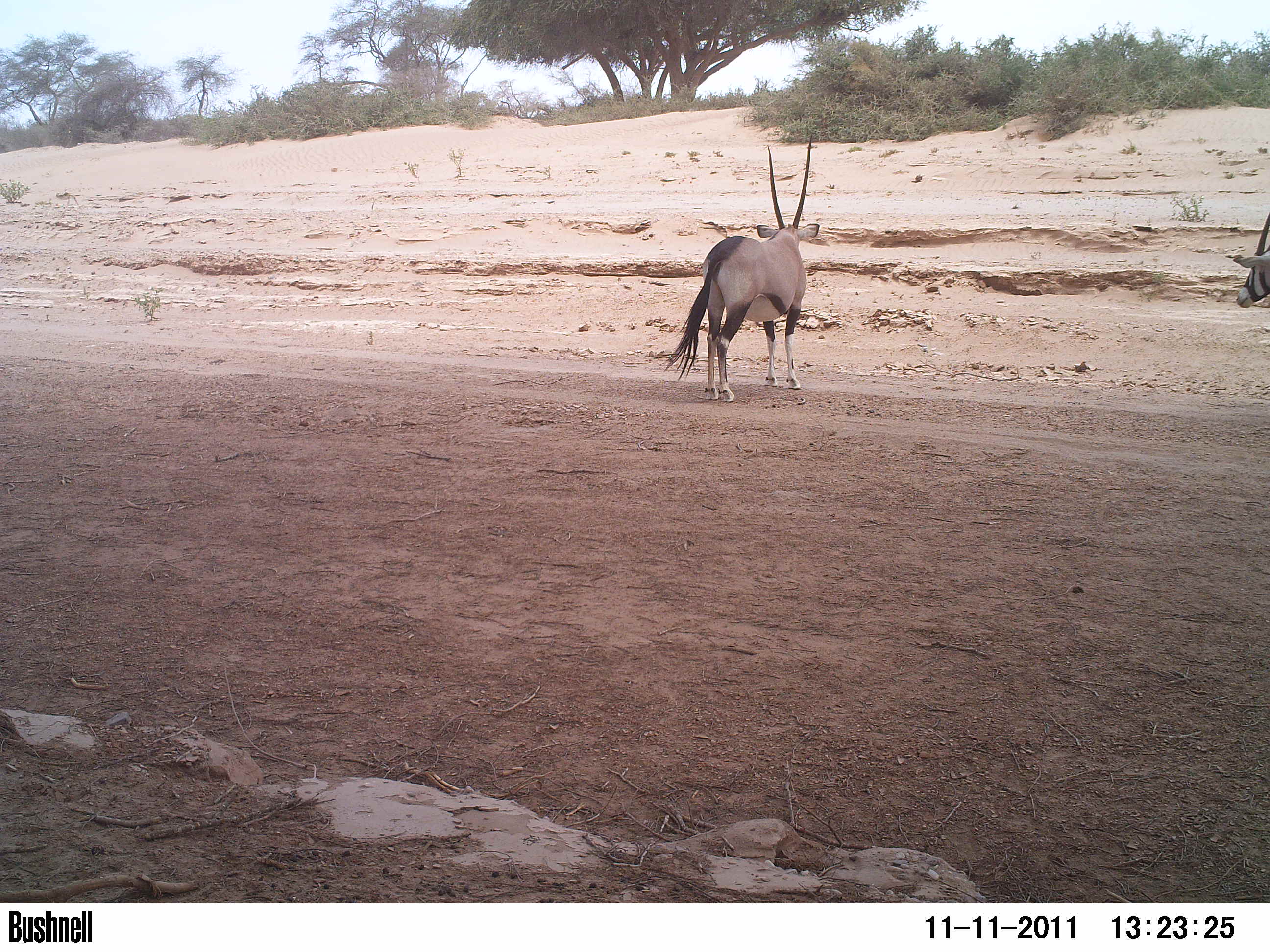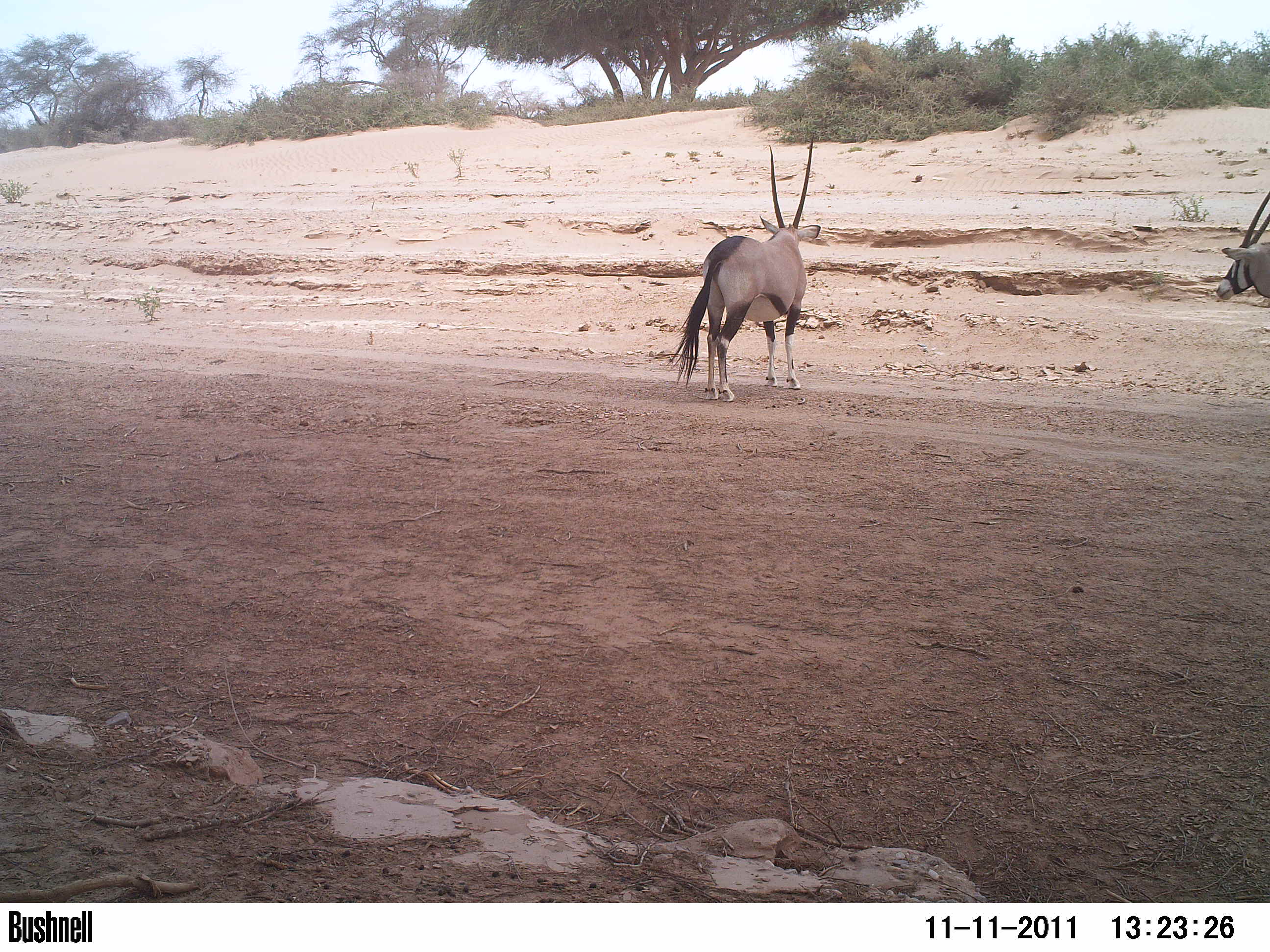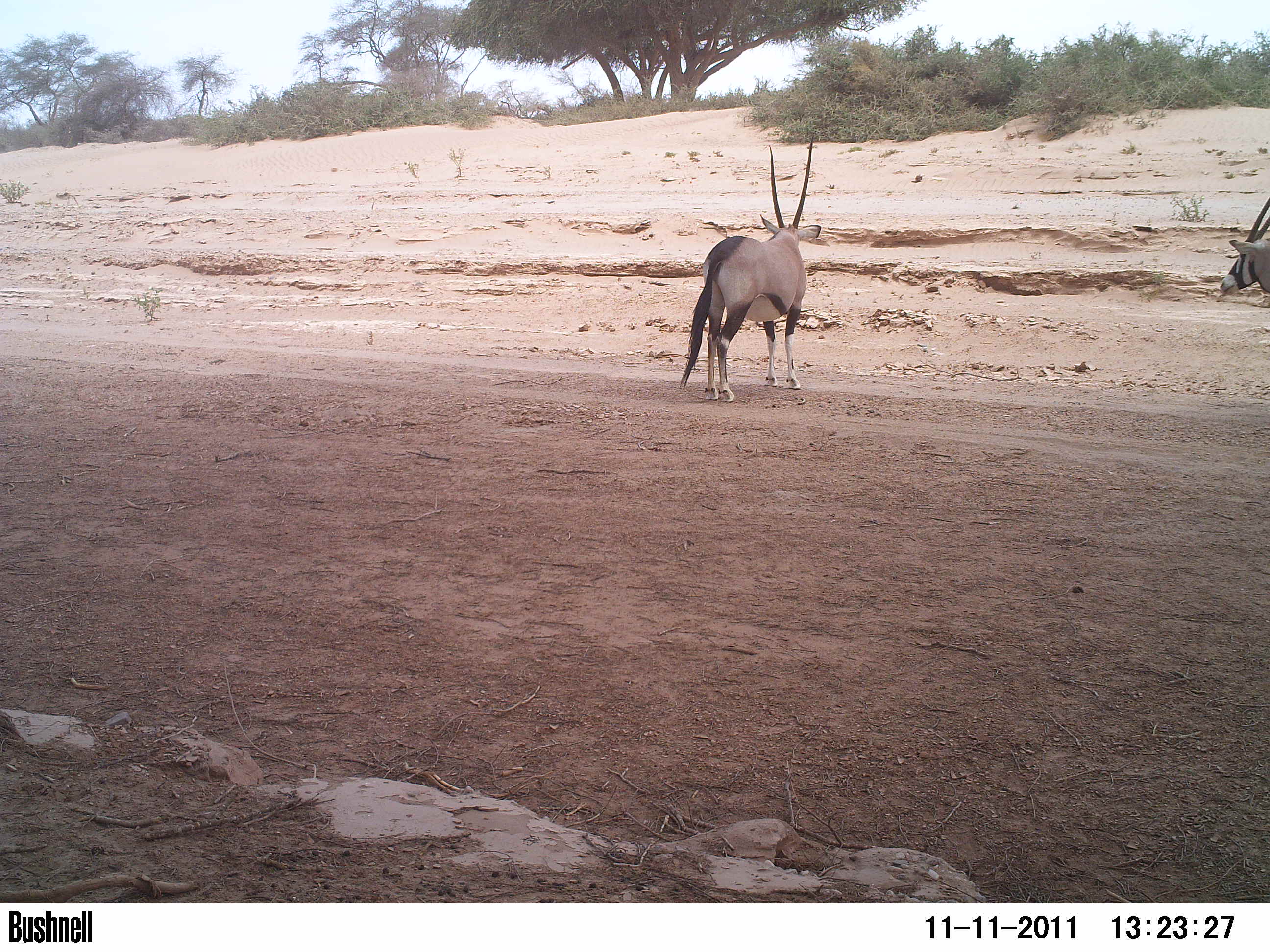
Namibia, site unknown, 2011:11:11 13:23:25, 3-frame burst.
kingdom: Animalia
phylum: Chordata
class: Mammalia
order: Artiodactyla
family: Bovidae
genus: Oryx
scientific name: Oryx gazella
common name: gemsbok